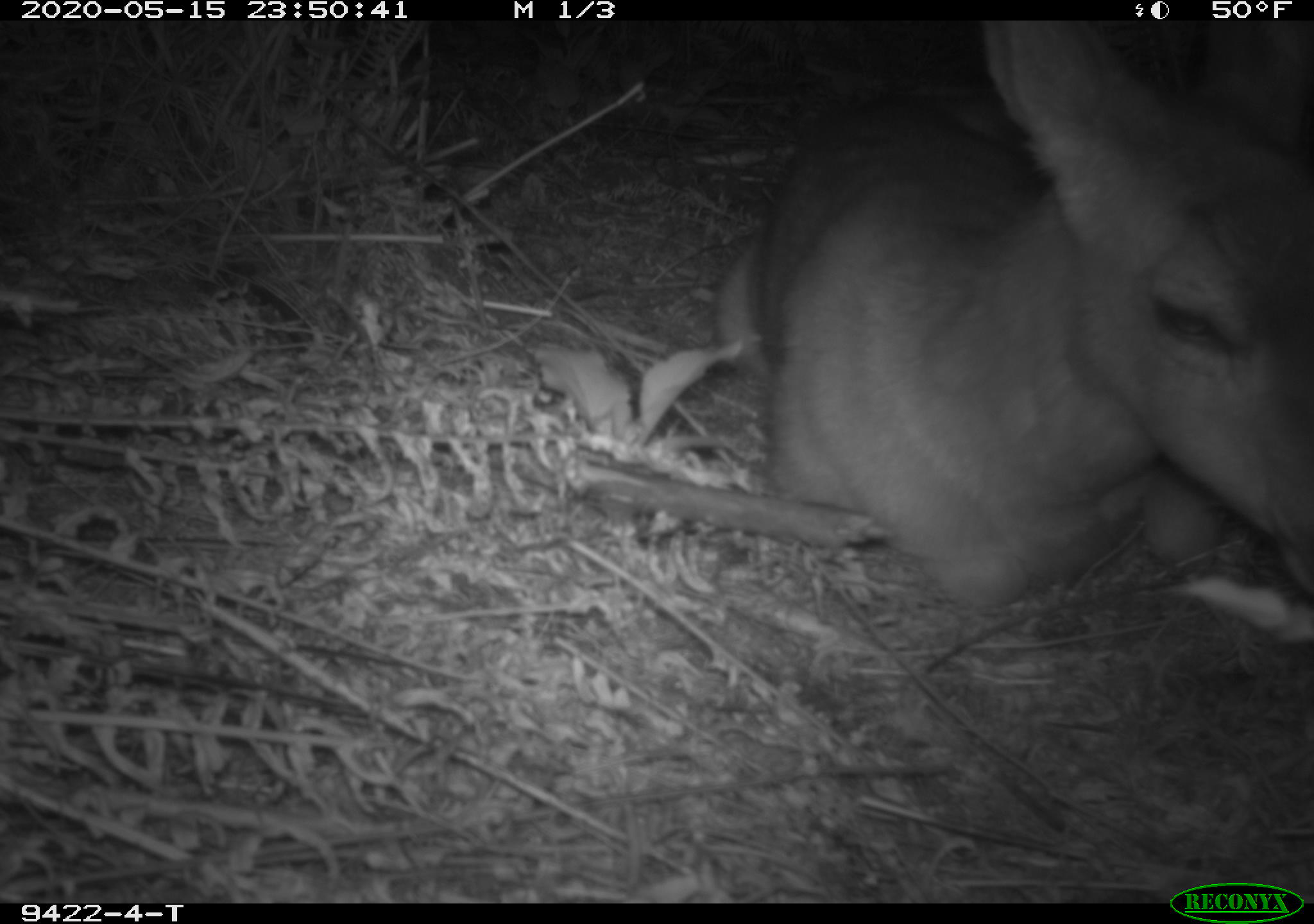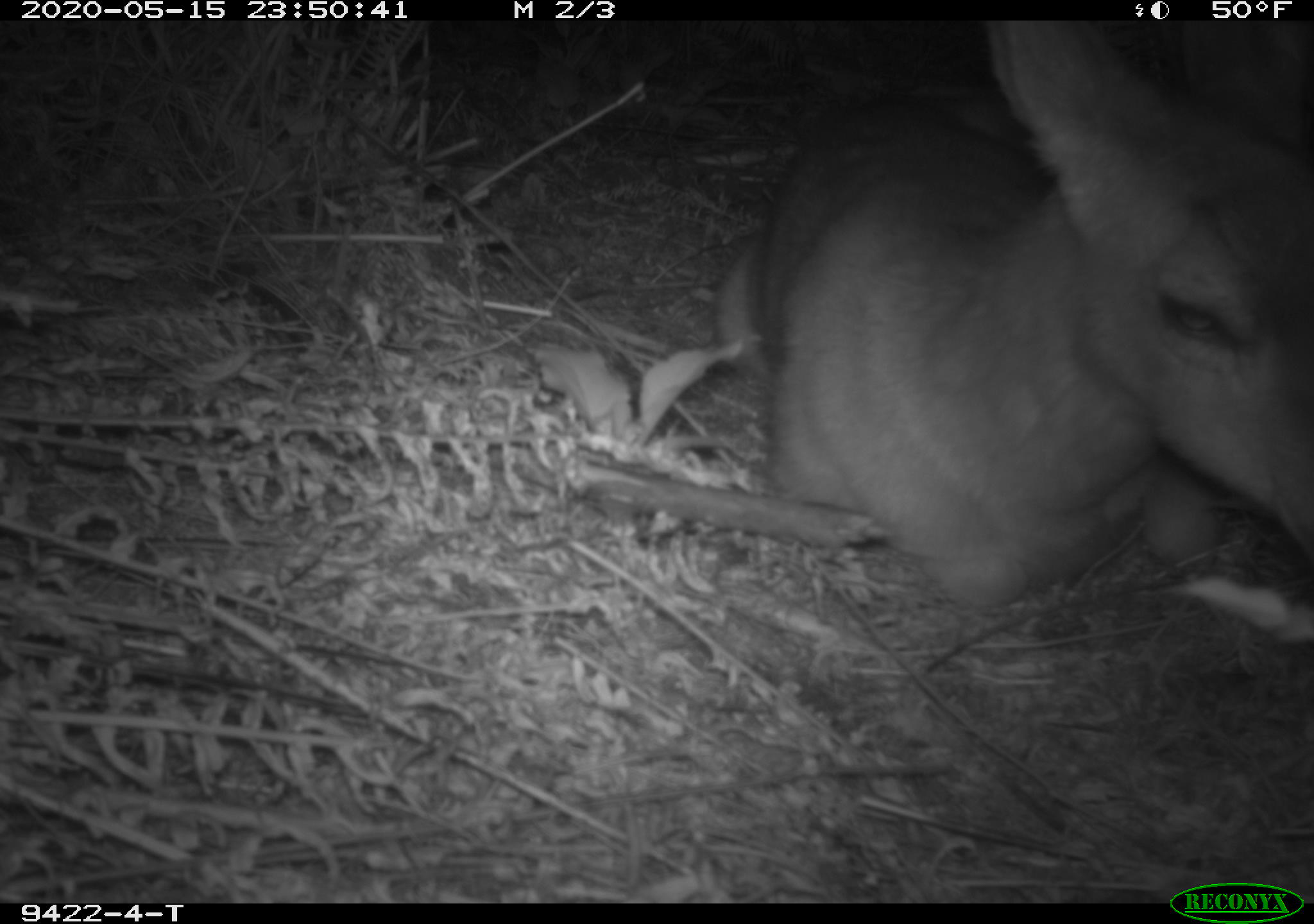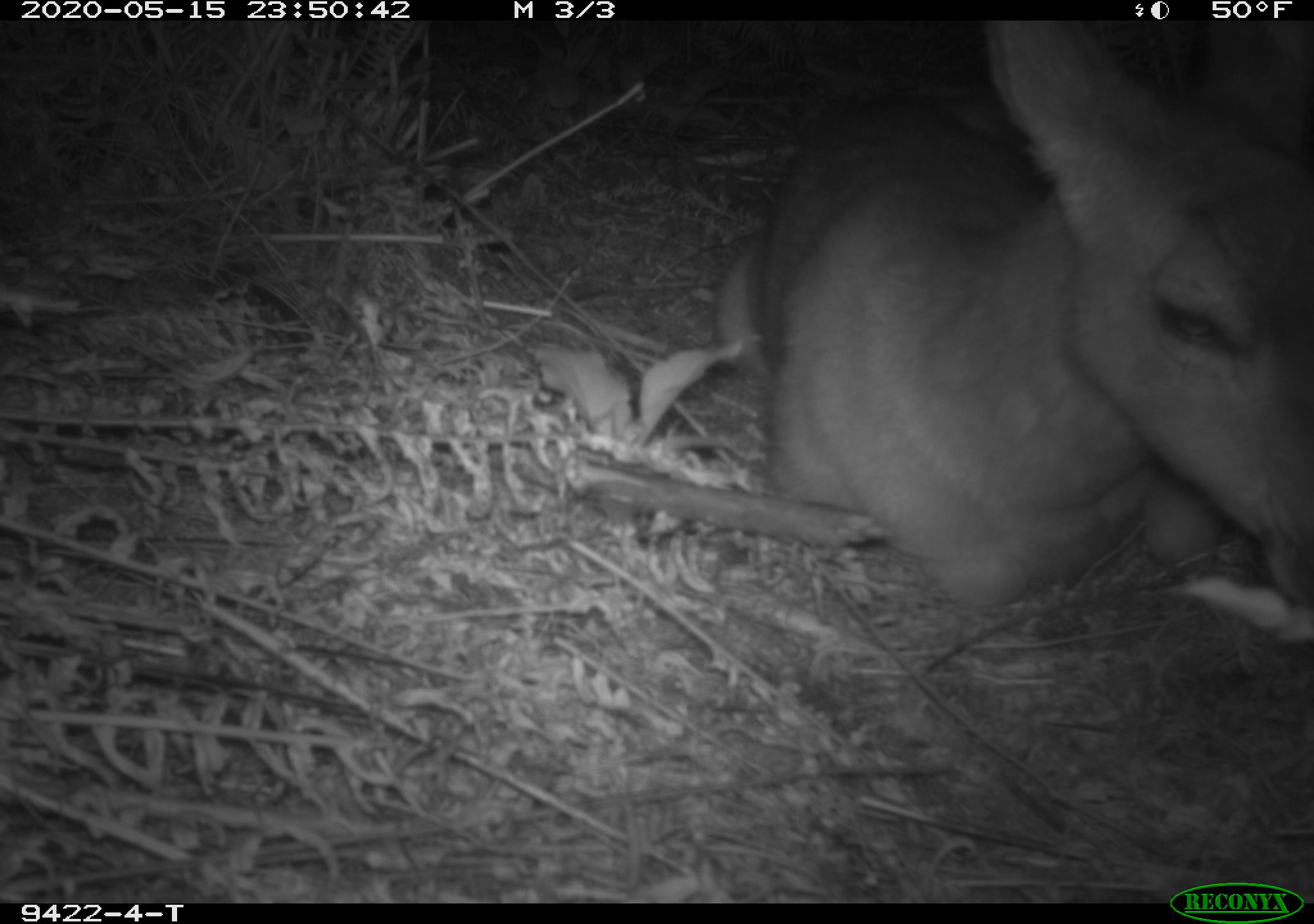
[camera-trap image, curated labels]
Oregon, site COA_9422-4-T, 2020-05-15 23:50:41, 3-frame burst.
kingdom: Animalia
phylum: Chordata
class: Mammalia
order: Artiodactyla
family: Cervidae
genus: Odocoileus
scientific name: Odocoileus hemionus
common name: black-tailed deer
Black-tailed deer (Odocoileus hemionus).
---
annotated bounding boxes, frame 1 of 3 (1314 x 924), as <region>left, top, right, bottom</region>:
black-tailed deer: <region>691, 31, 1309, 619</region>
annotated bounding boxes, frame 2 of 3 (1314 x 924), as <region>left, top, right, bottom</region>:
black-tailed deer: <region>702, 22, 1309, 621</region>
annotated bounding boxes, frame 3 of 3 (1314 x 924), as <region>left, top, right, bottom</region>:
black-tailed deer: <region>698, 24, 1309, 621</region>